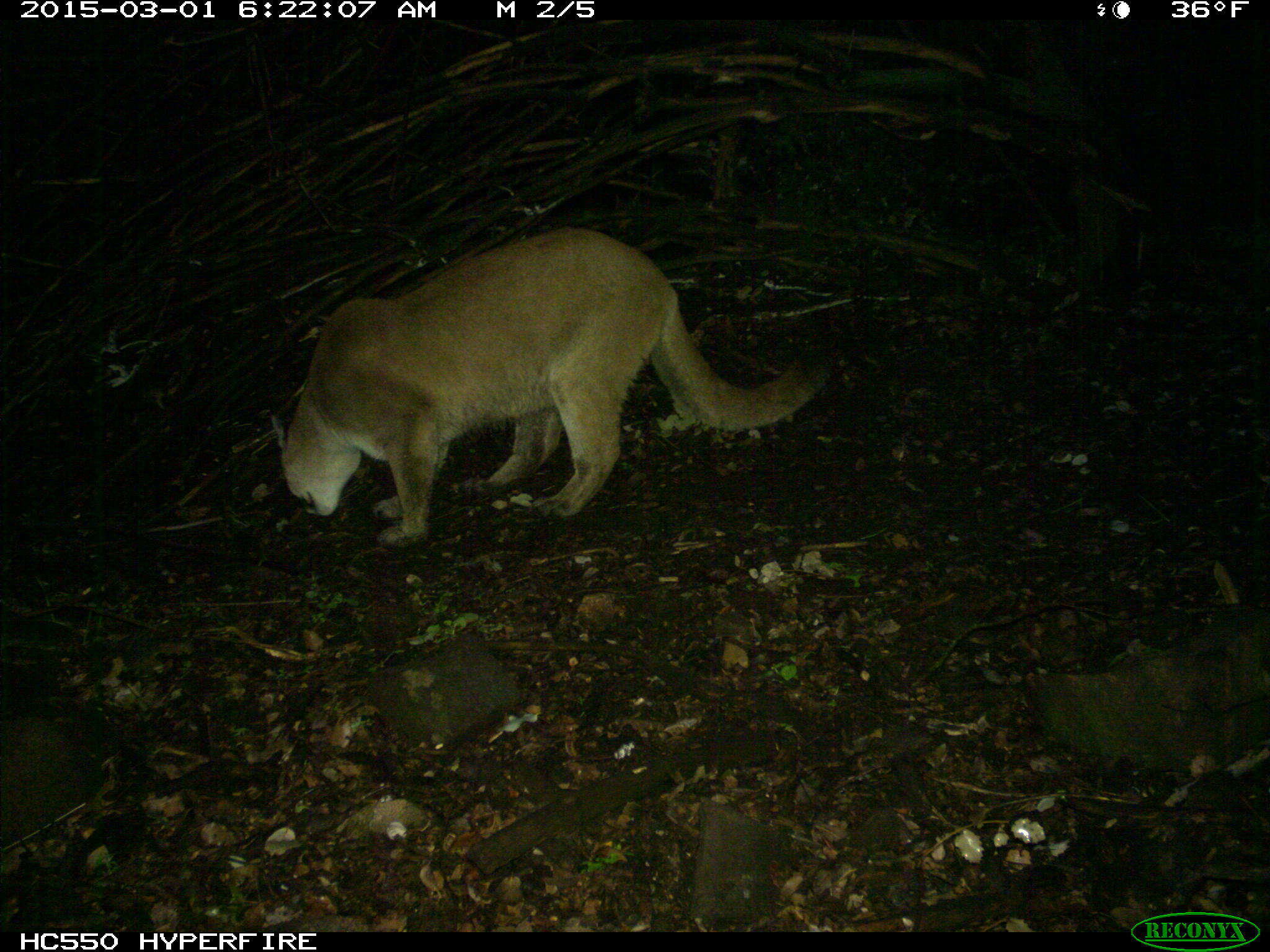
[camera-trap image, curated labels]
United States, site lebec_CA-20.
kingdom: Animalia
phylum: Chordata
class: Mammalia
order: Carnivora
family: Felidae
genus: Puma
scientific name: Puma concolor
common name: mountain lion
Puma concolor (mountain lion).